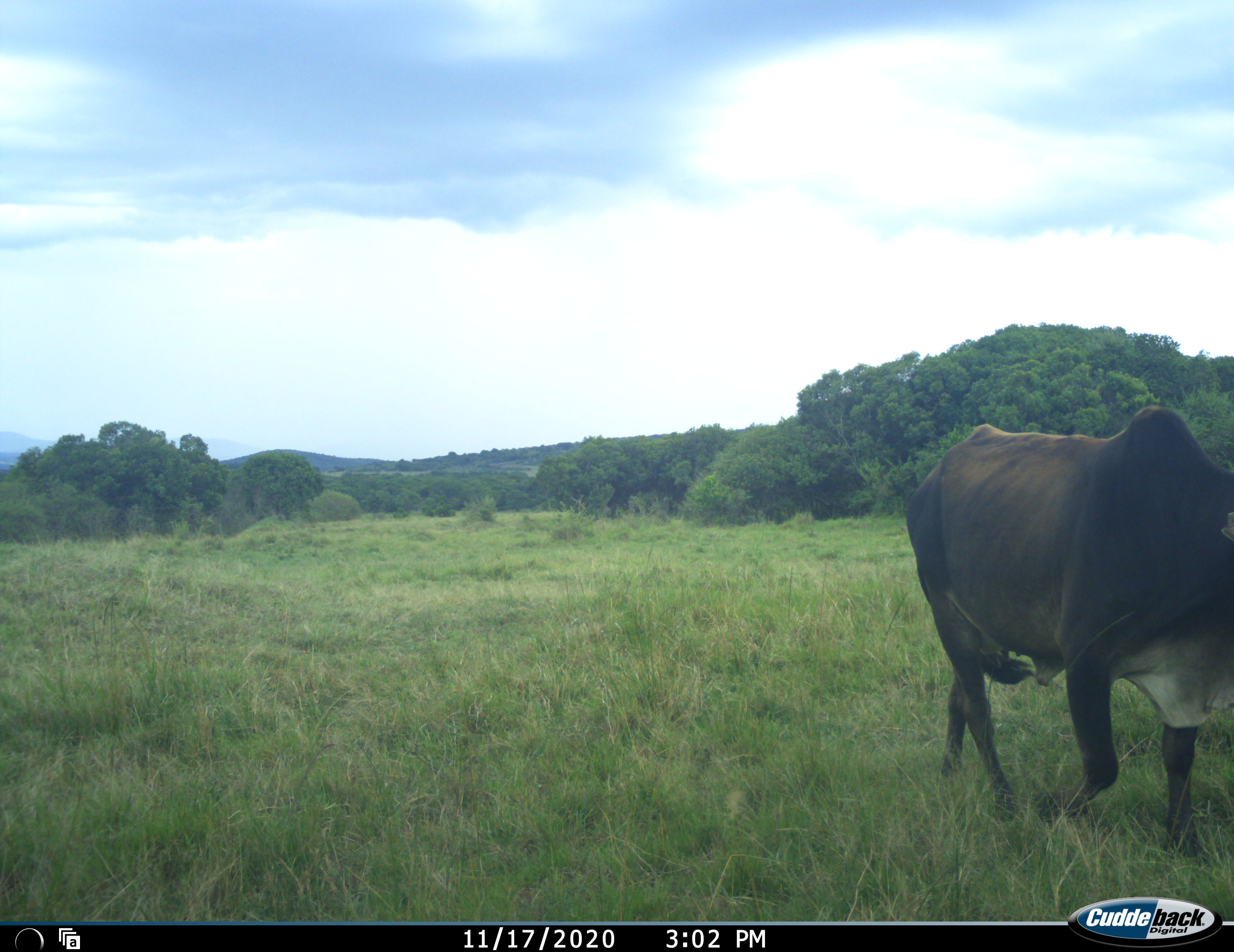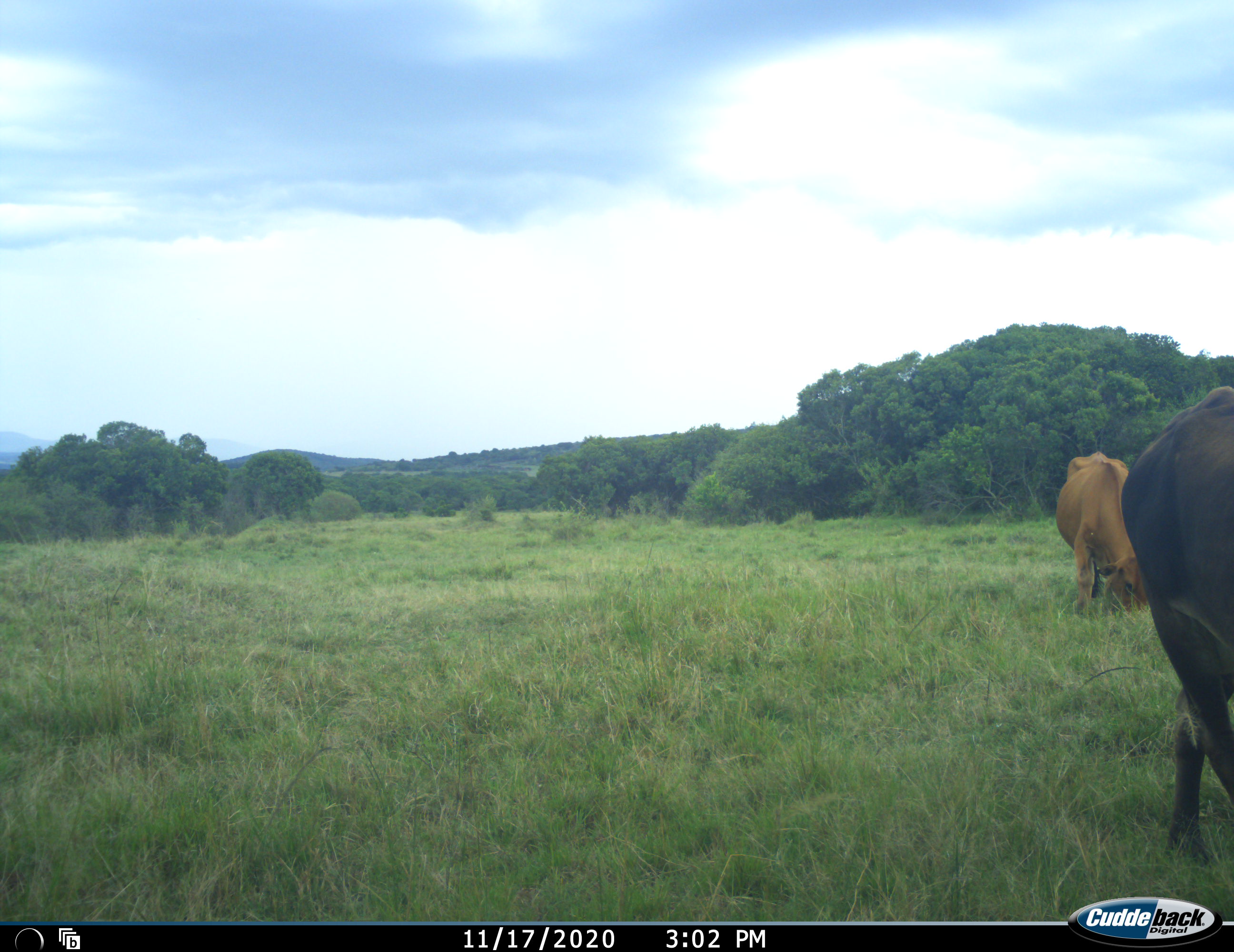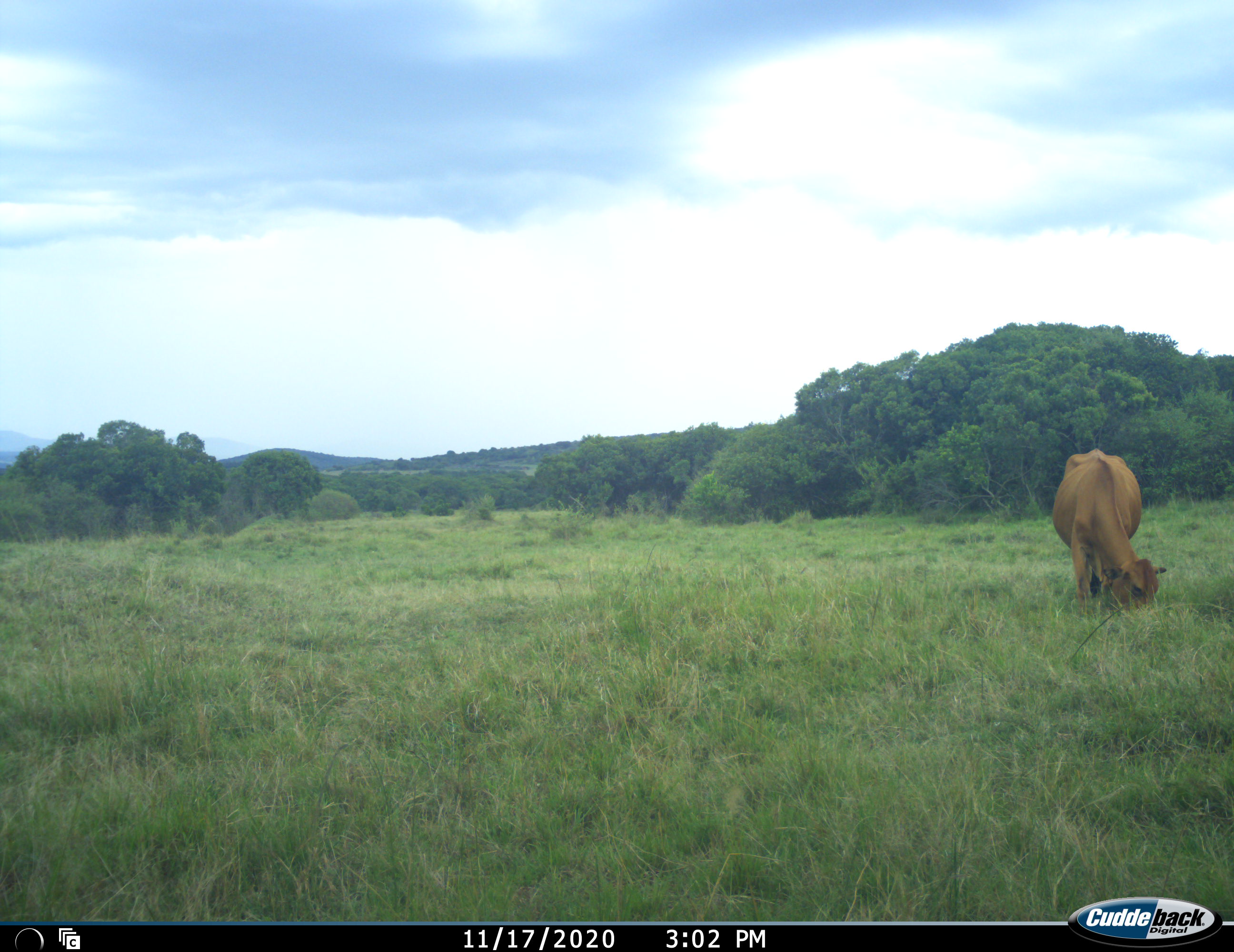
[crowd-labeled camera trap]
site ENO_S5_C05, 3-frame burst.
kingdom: Animalia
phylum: Chordata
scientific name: Vertebrata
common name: domestic animal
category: domesticanimal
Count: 2.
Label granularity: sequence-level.